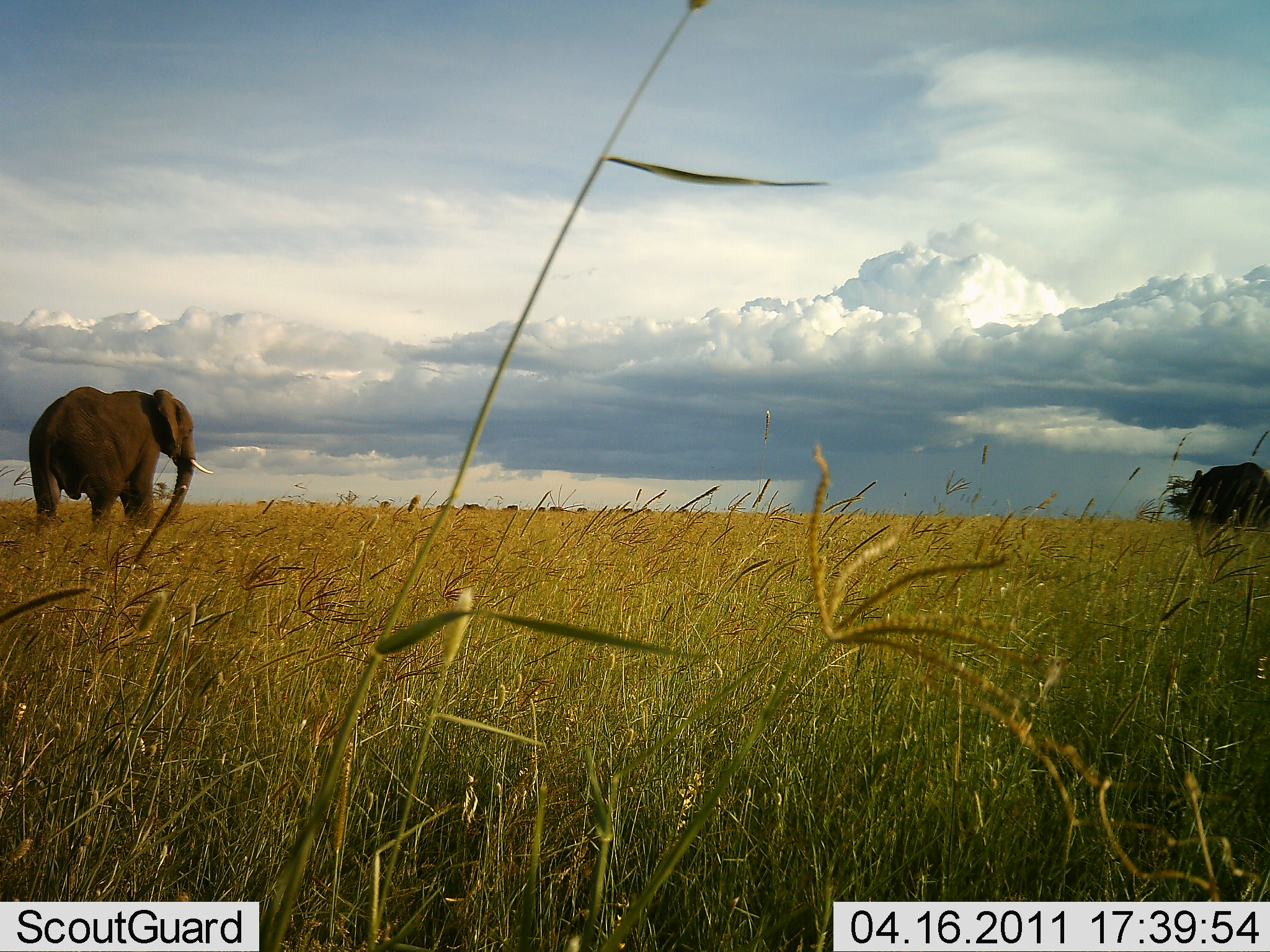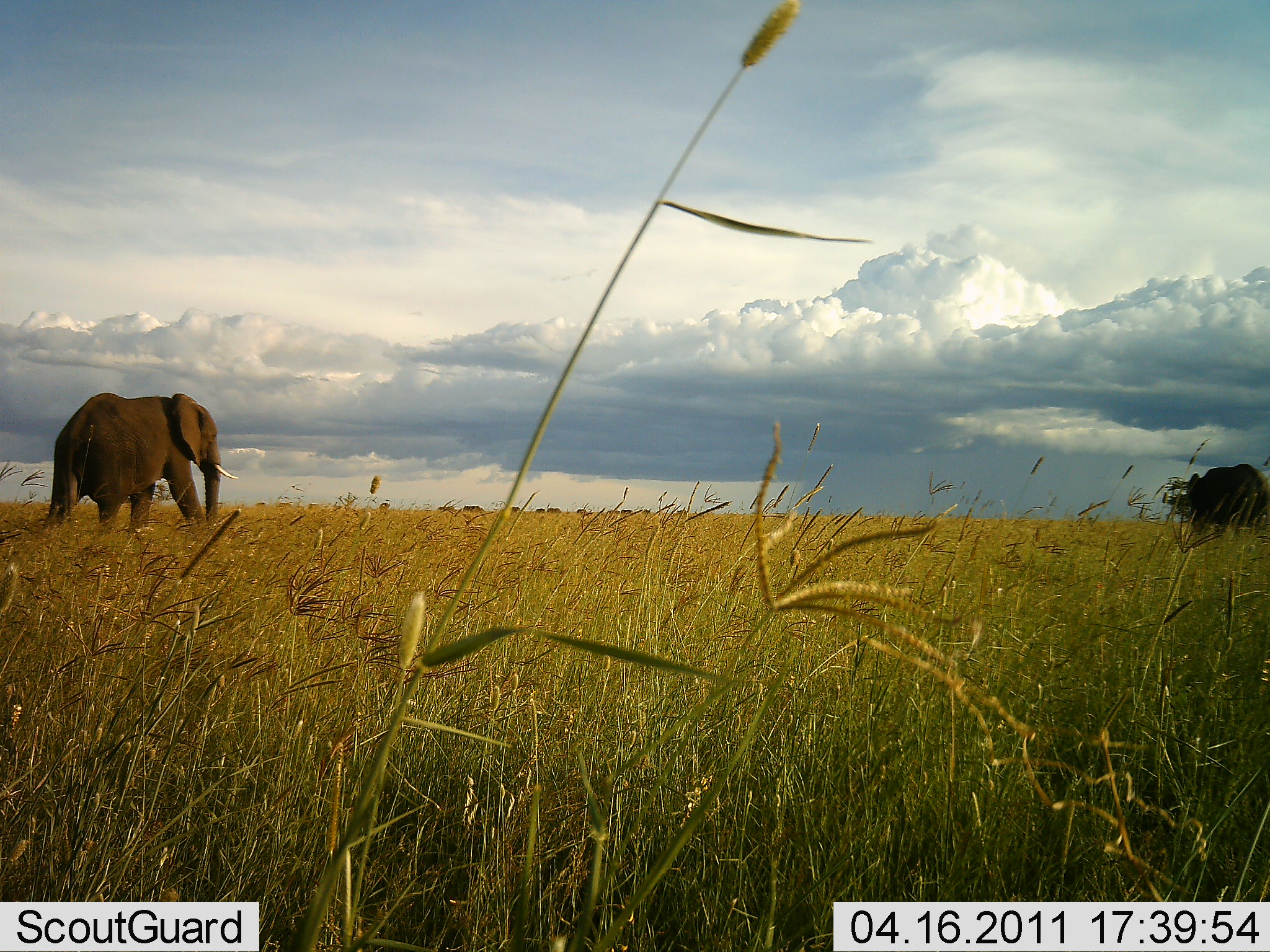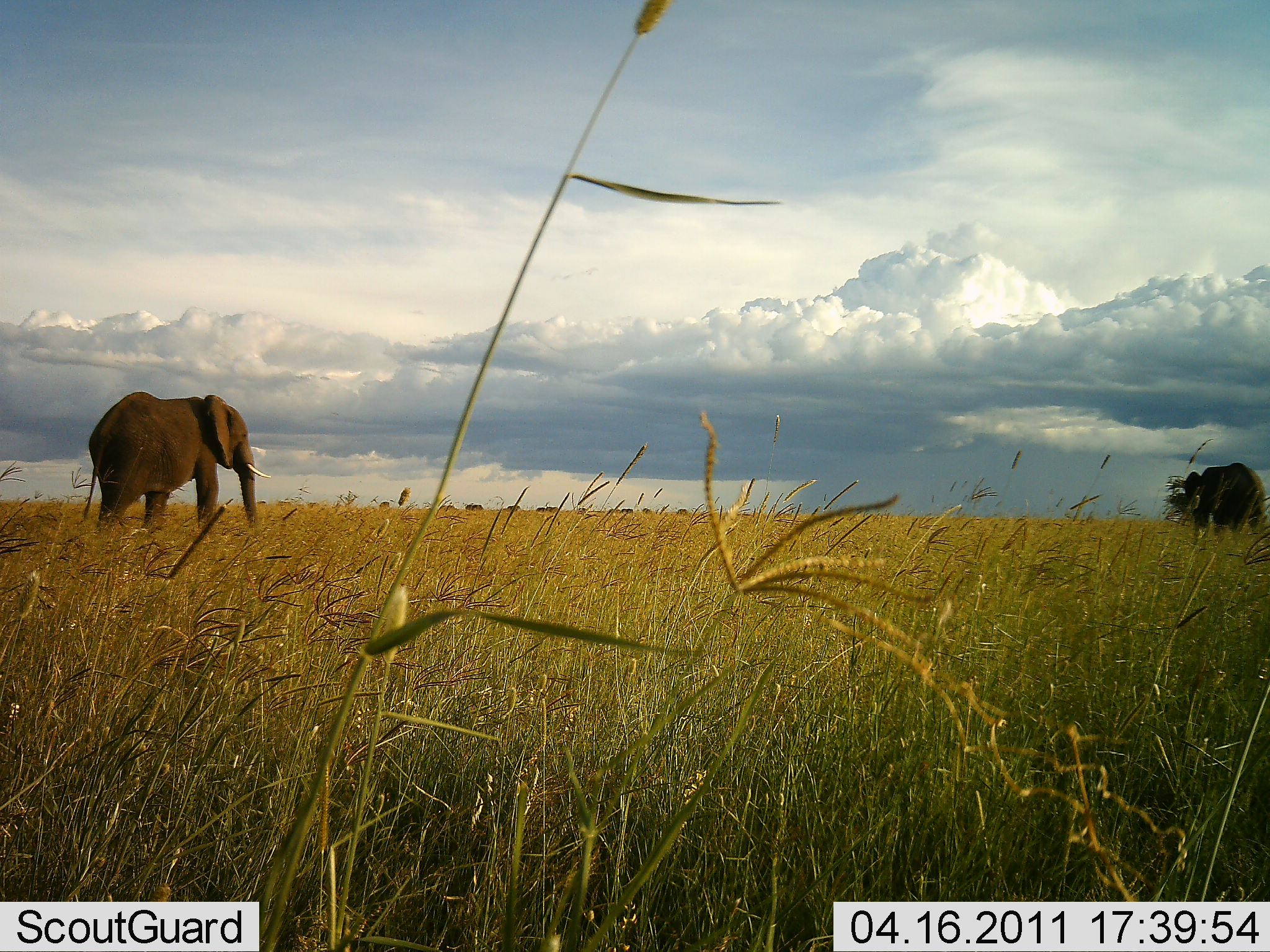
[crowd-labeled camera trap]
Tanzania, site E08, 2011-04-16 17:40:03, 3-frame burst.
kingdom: Animalia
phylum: Chordata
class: Mammalia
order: Proboscidea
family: Elephantidae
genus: Loxodonta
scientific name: Loxodonta africana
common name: african bush elephant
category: elephant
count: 2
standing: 21%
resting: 0%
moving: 93%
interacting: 0%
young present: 0%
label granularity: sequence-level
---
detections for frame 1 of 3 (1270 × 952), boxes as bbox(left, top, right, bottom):
animal: bbox(28, 385, 214, 538); bbox(1185, 461, 1270, 532)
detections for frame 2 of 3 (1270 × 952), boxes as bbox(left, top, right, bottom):
animal: bbox(43, 392, 239, 536); bbox(1187, 464, 1270, 533)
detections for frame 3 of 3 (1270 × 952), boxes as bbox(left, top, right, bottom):
animal: bbox(82, 391, 272, 529); bbox(1184, 462, 1266, 536)